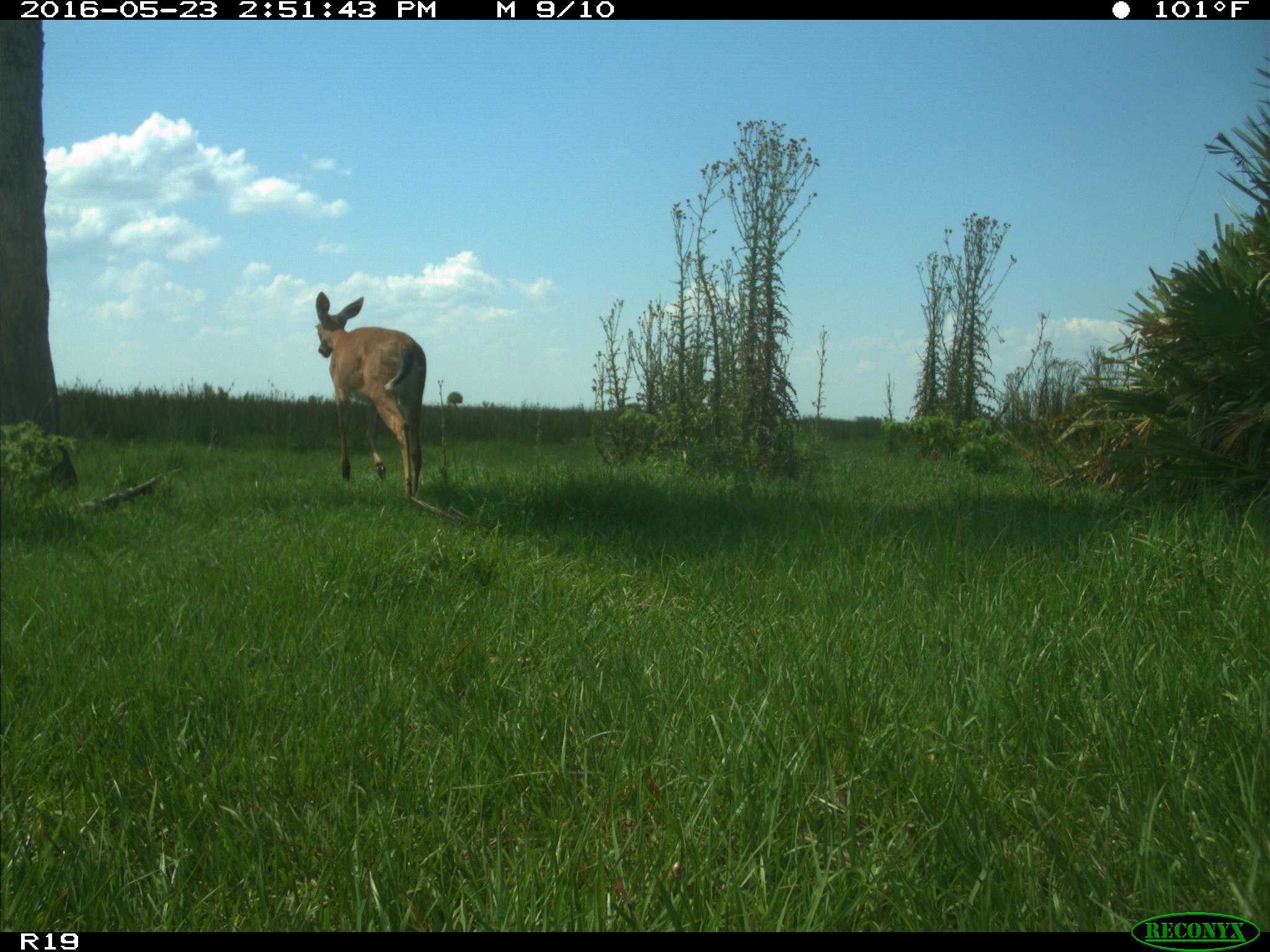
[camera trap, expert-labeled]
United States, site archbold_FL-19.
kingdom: Animalia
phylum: Chordata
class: Mammalia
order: Artiodactyla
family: Cervidae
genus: Odocoileus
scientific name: Odocoileus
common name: deer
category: unidentified deer